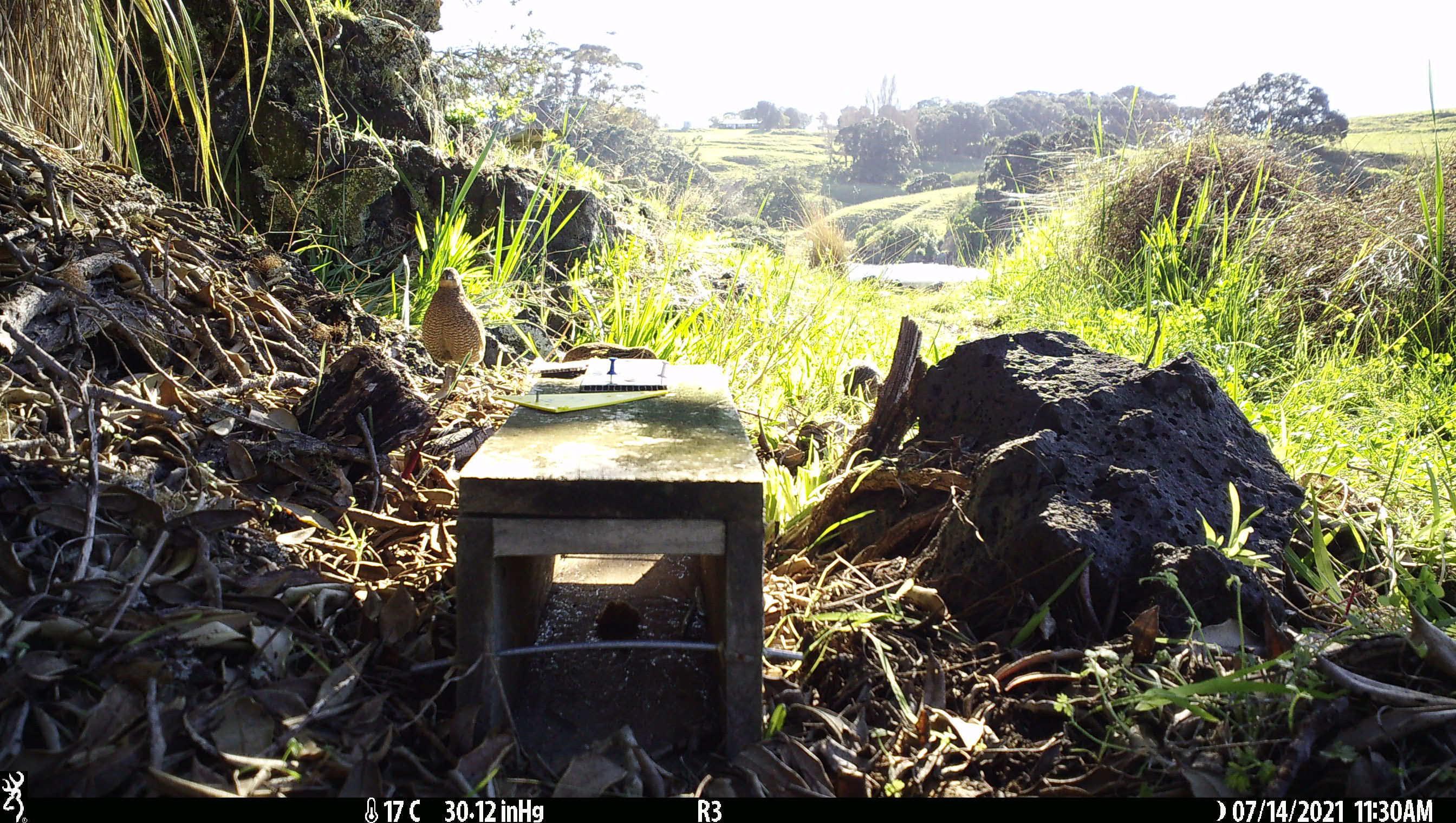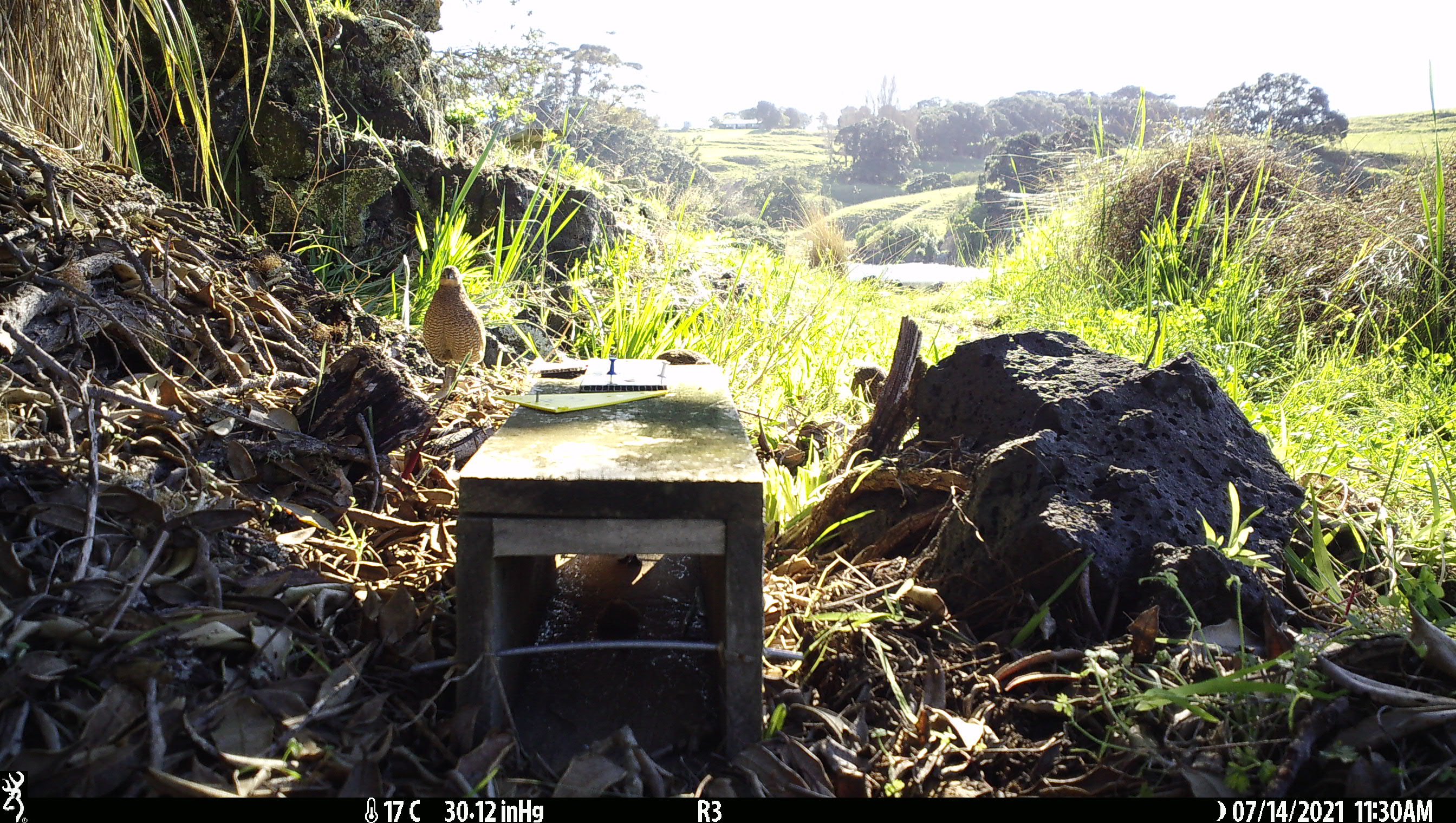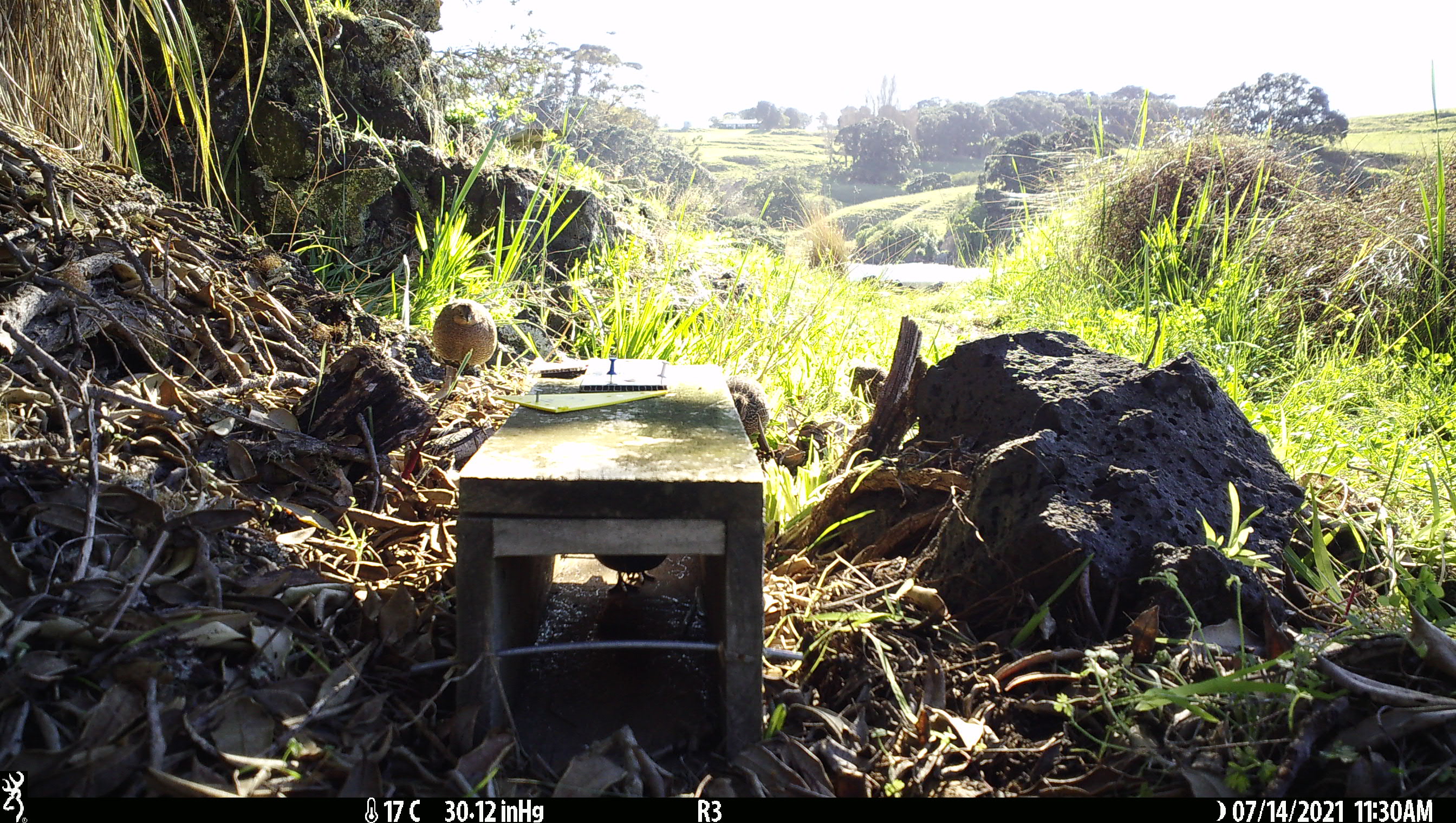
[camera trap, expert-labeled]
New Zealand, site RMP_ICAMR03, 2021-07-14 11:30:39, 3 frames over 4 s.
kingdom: Animalia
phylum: Chordata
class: Aves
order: Galliformes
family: Phasianidae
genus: Synoicus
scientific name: Synoicus ypsilophorus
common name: brown quail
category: quail brown